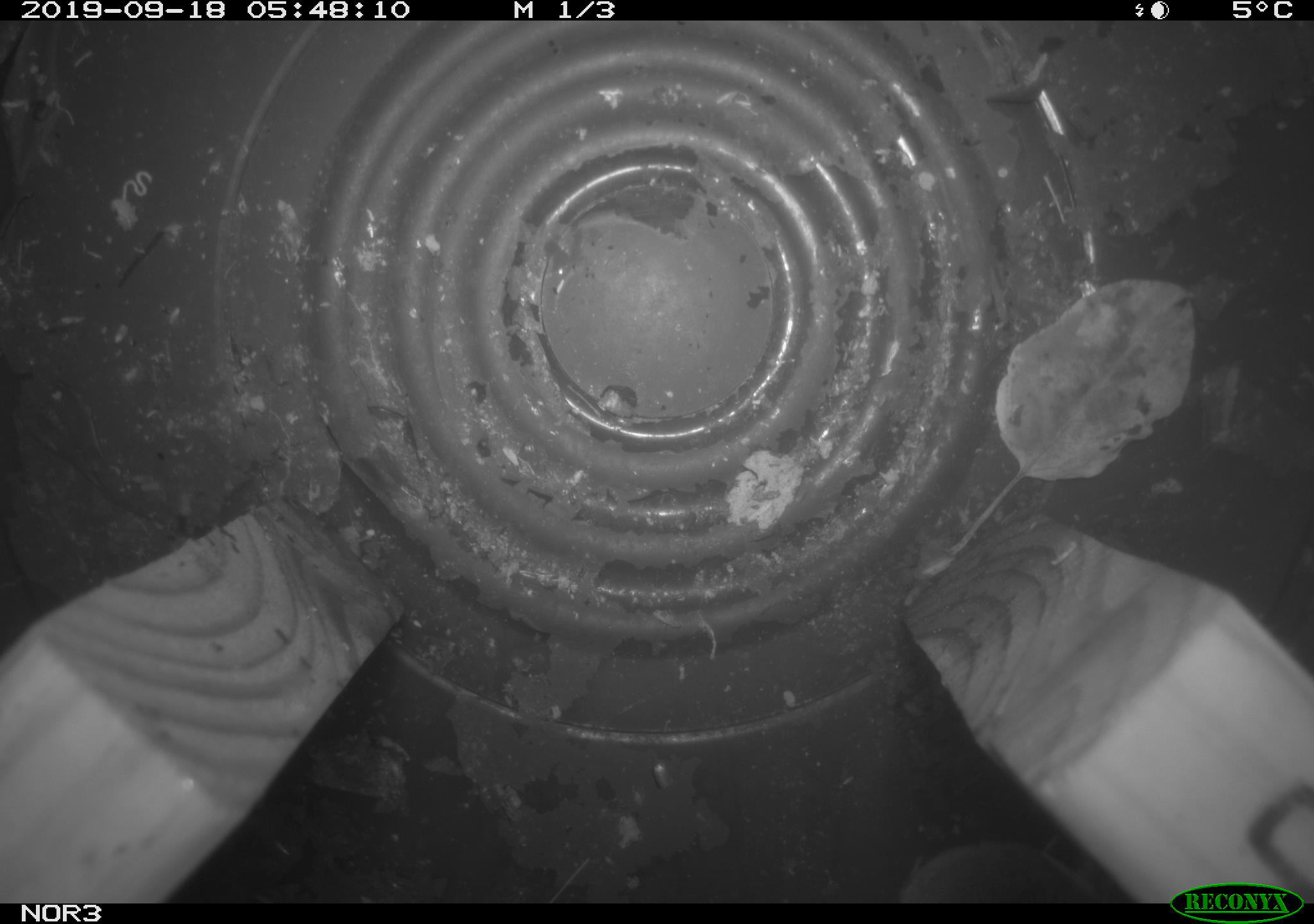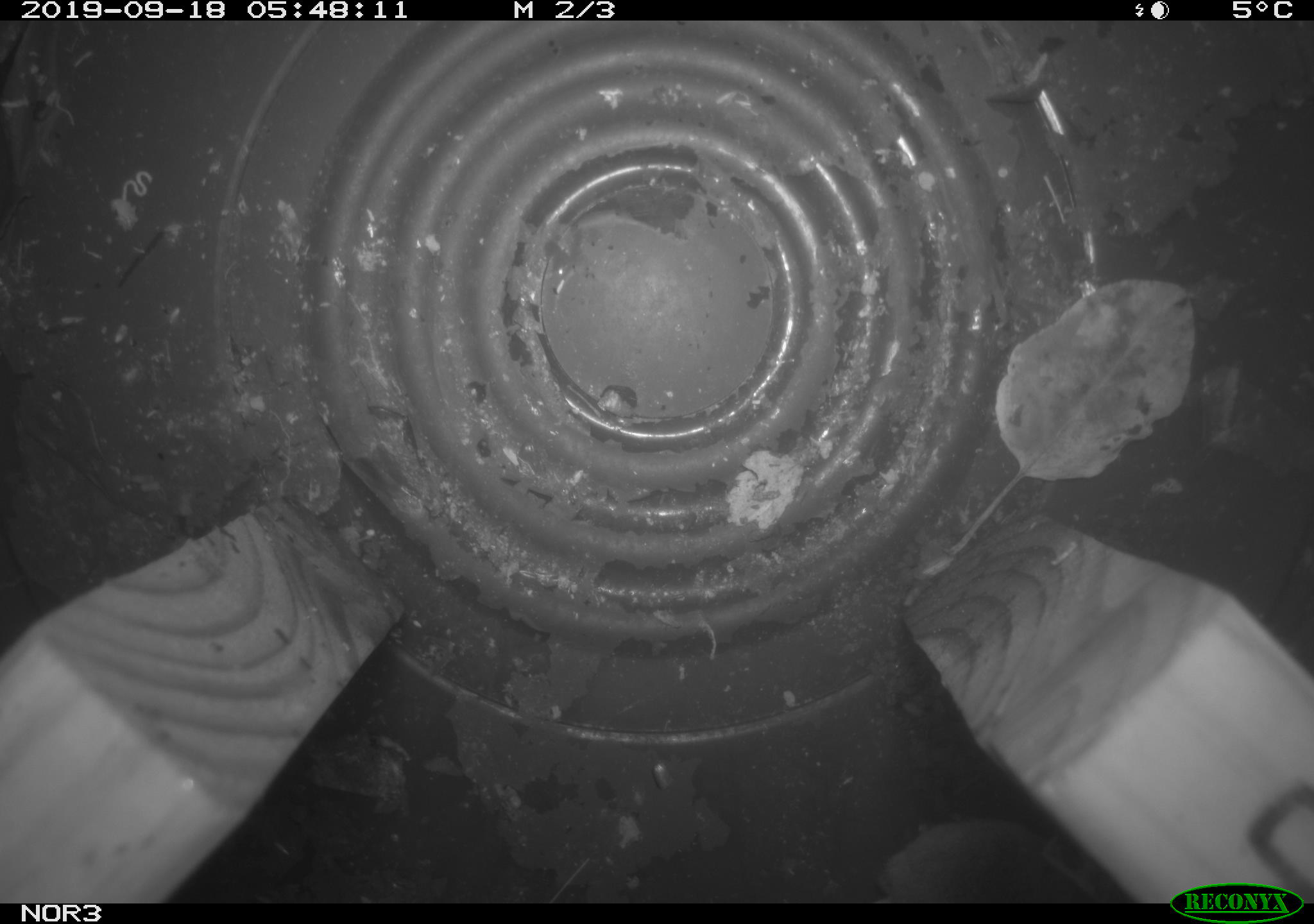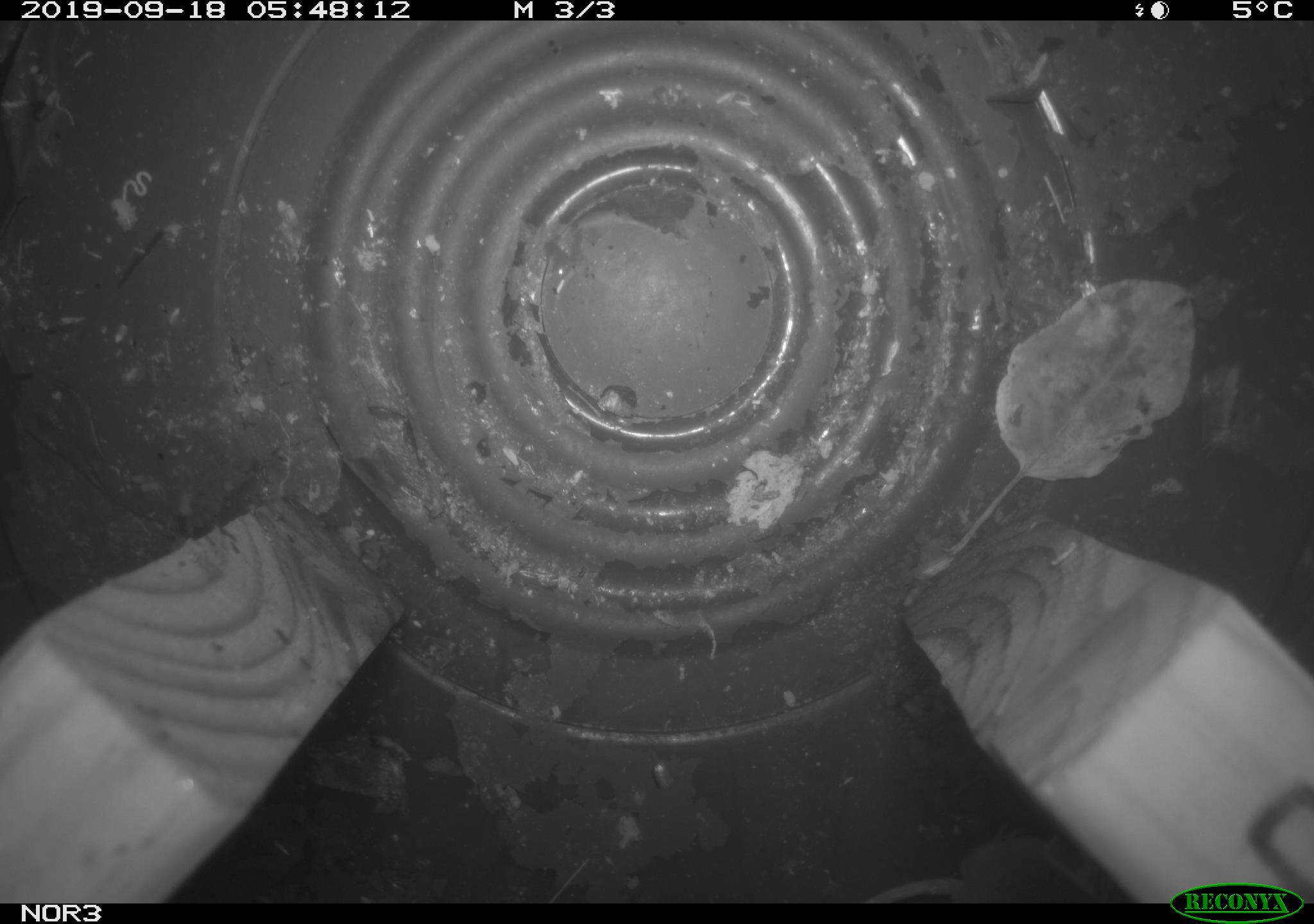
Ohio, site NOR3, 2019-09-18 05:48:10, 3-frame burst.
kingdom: Animalia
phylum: Chordata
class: Mammalia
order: Eulipotyphla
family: Soricidae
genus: Sorex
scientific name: Sorex cinereus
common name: masked shrew